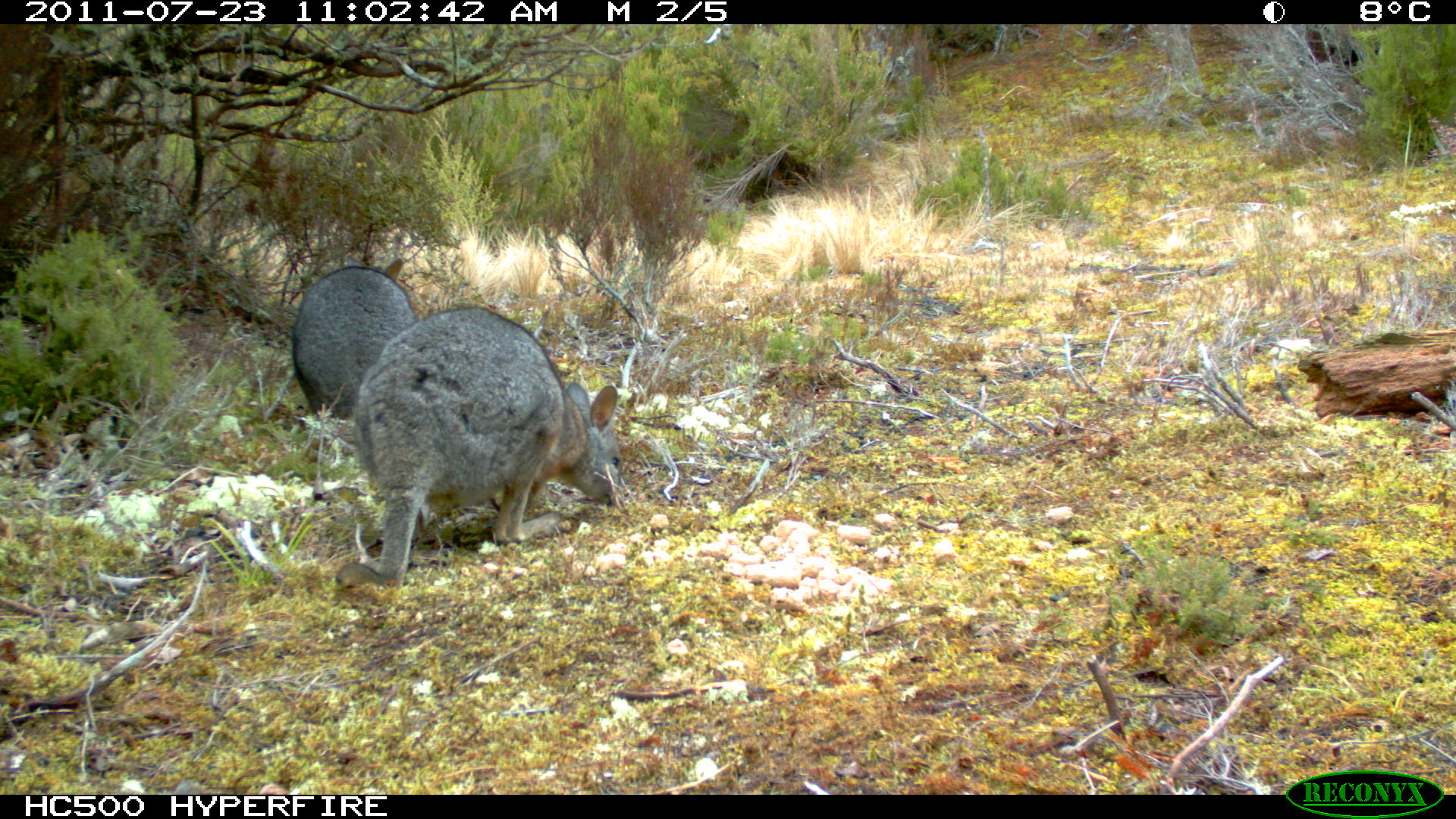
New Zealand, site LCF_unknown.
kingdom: Animalia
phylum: Chordata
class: Mammalia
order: Diprotodontia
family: Macropodidae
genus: Notamacropus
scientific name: Notamacropus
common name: wallaby